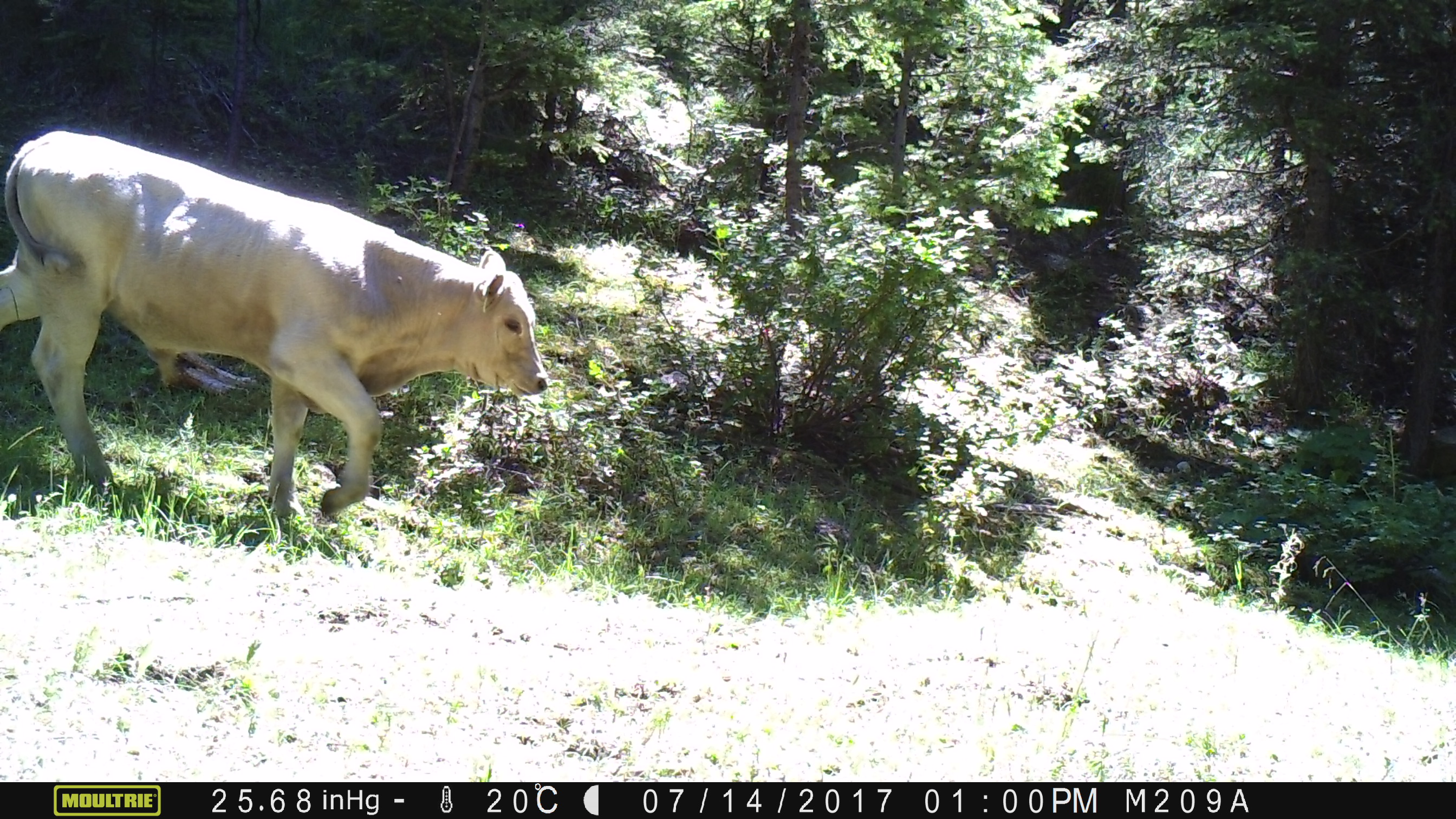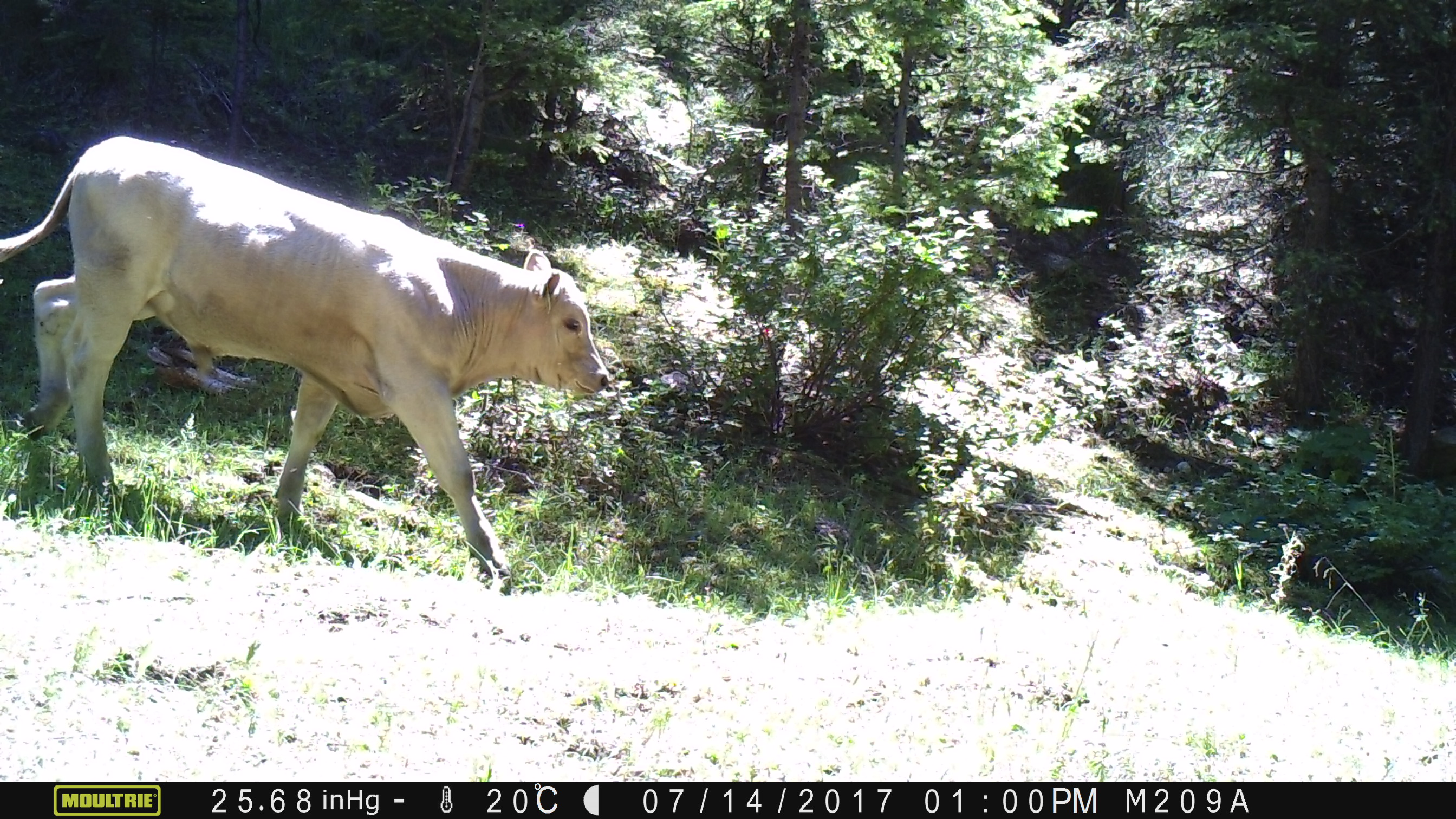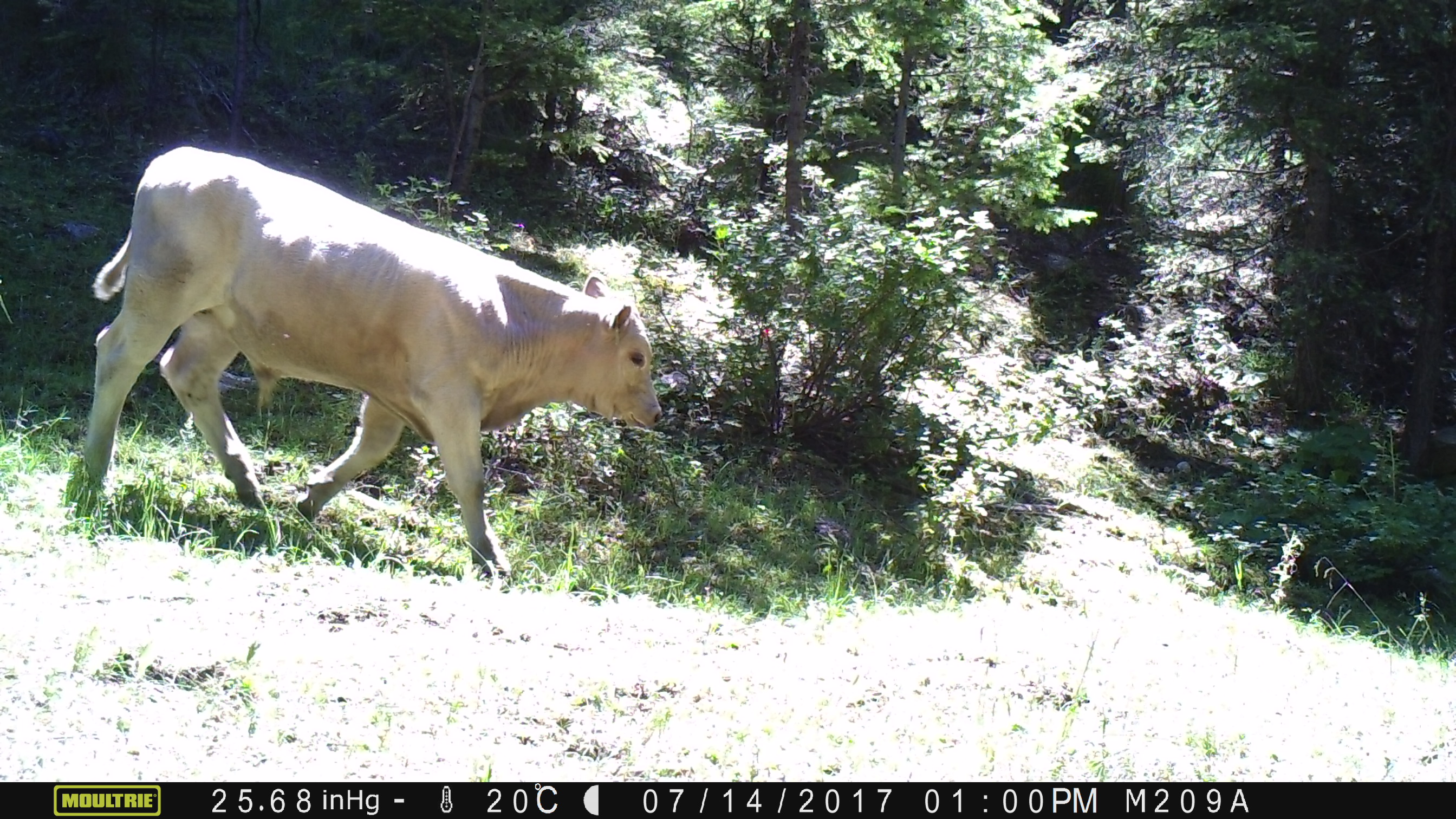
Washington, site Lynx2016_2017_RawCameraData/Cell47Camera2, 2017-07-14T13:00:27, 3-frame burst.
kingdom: Animalia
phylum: Chordata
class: Mammalia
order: Artiodactyla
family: Bovidae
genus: Bos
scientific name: Bos taurus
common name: domestic cattle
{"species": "domestic cattle (Bos taurus)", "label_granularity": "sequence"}